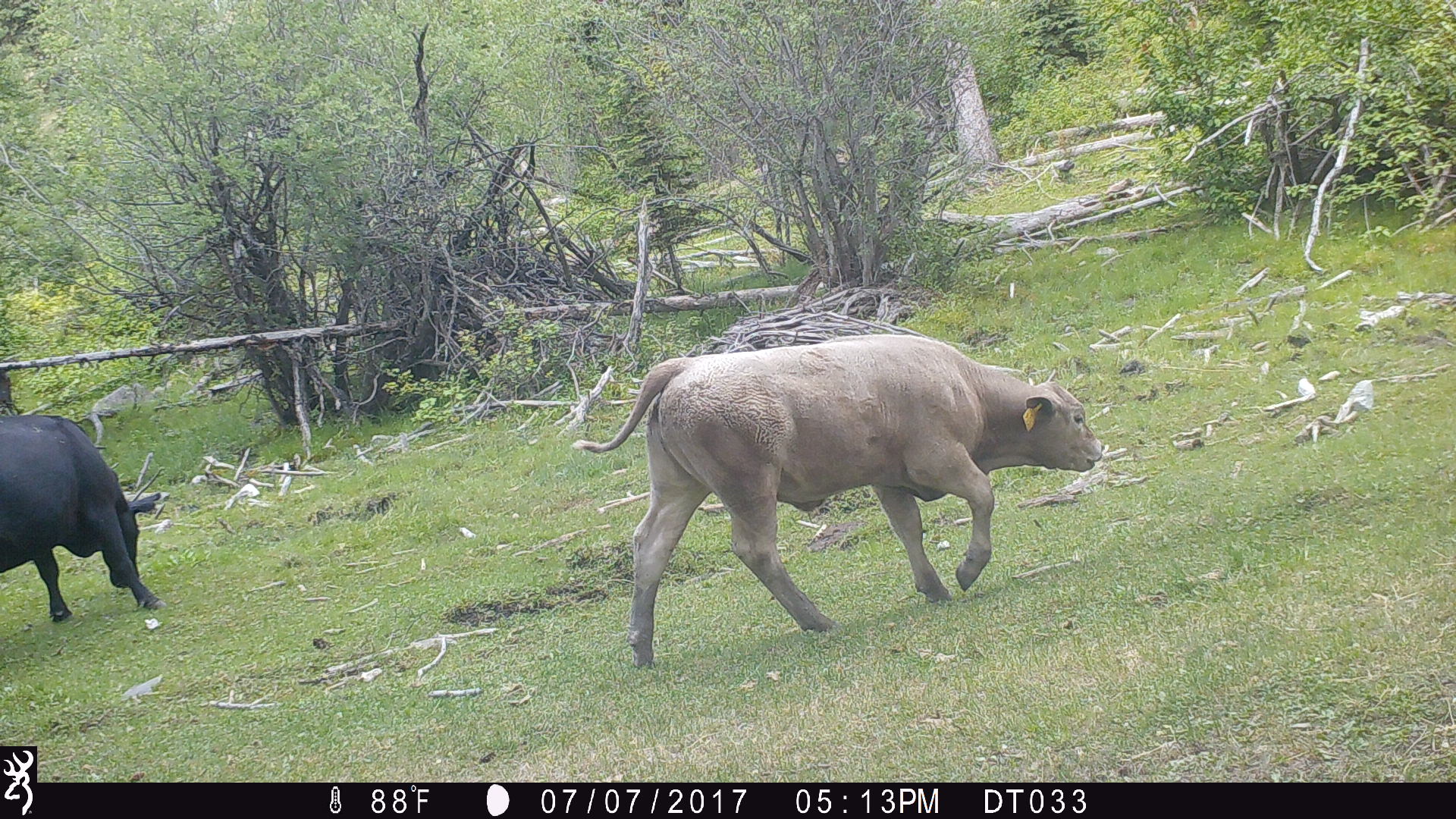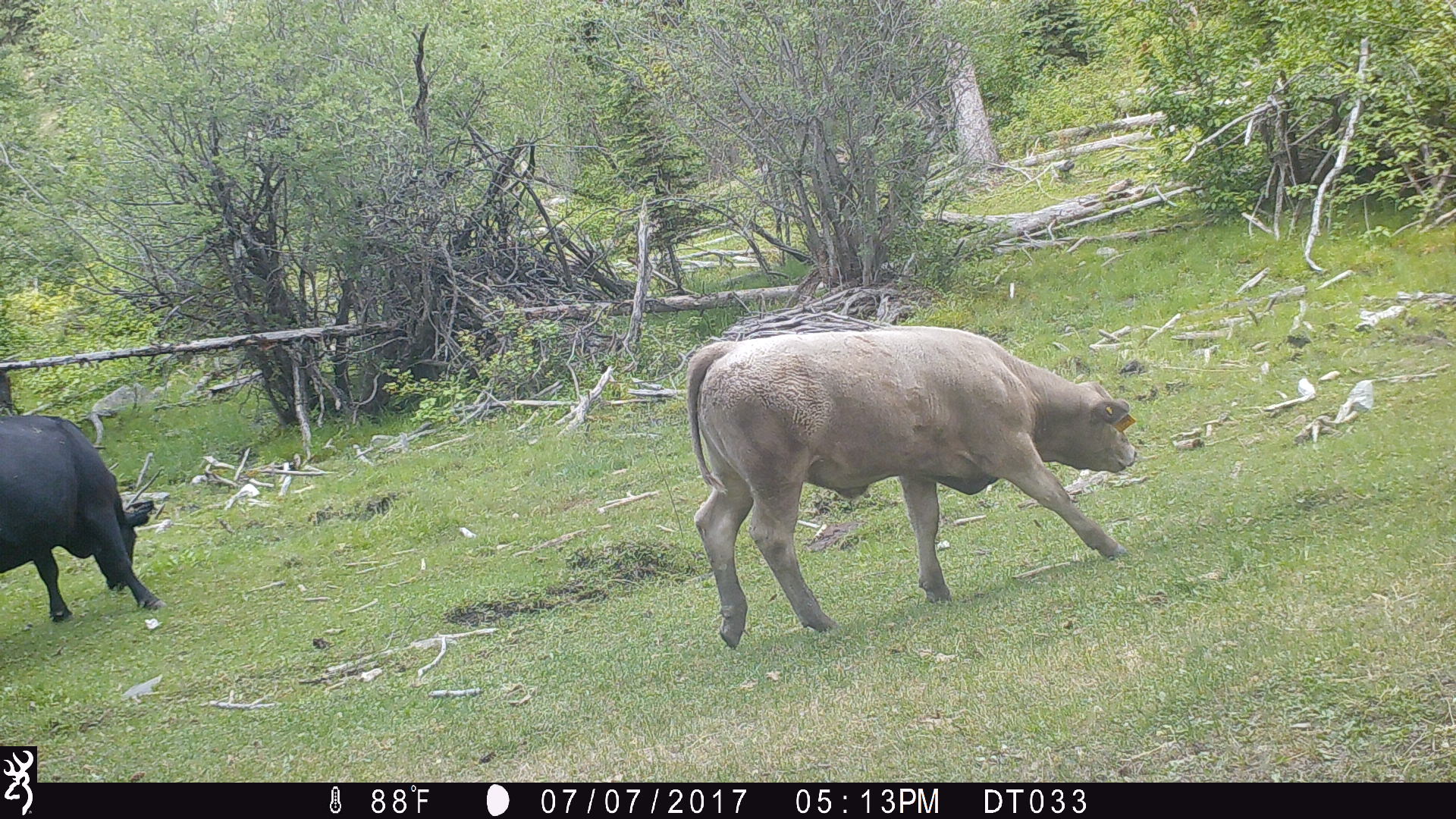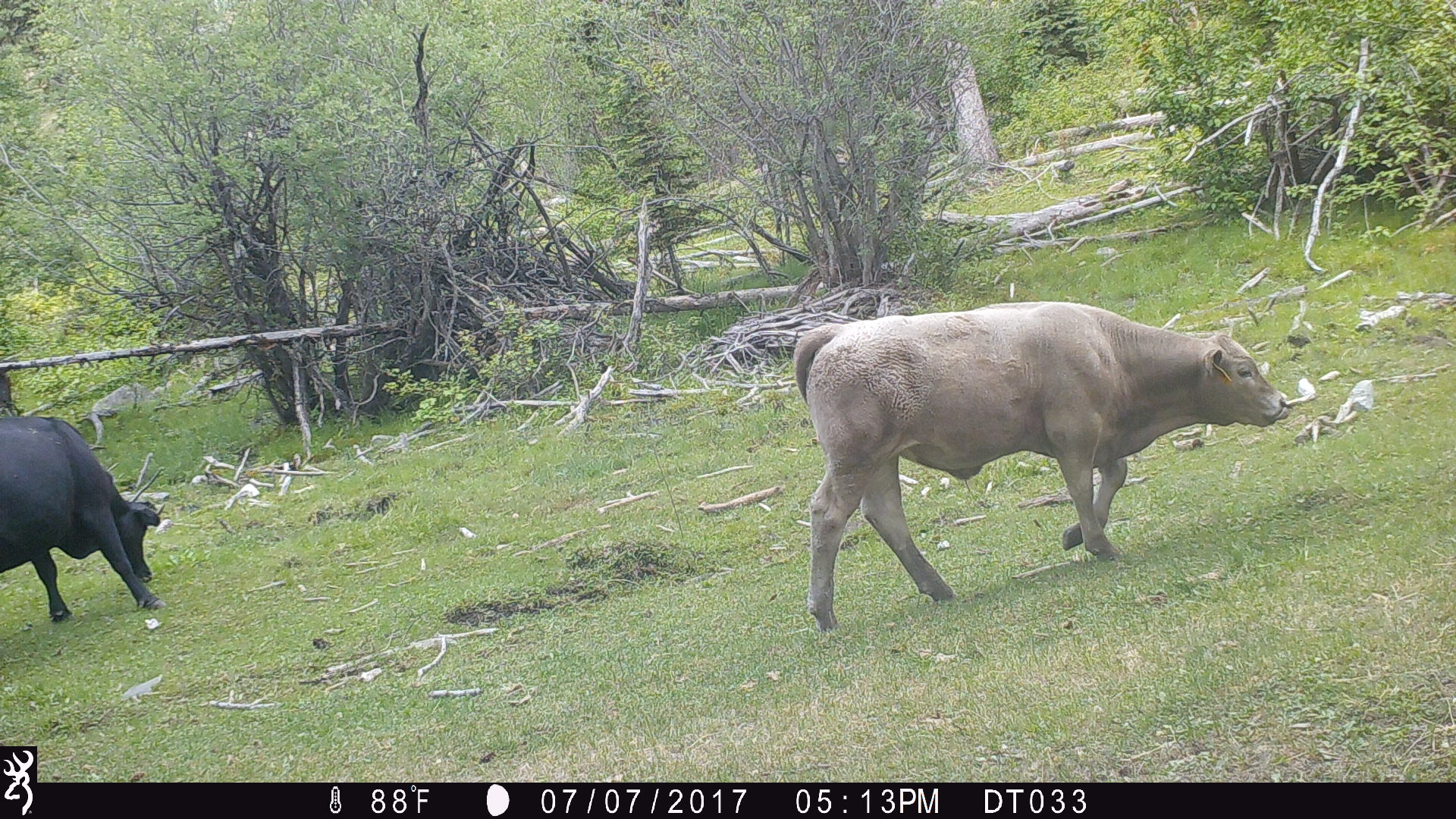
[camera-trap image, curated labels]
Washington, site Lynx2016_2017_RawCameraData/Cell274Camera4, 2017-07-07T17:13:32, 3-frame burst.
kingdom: Animalia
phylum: Chordata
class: Mammalia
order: Artiodactyla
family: Bovidae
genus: Bos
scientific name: Bos taurus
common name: domestic cattle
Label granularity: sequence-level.